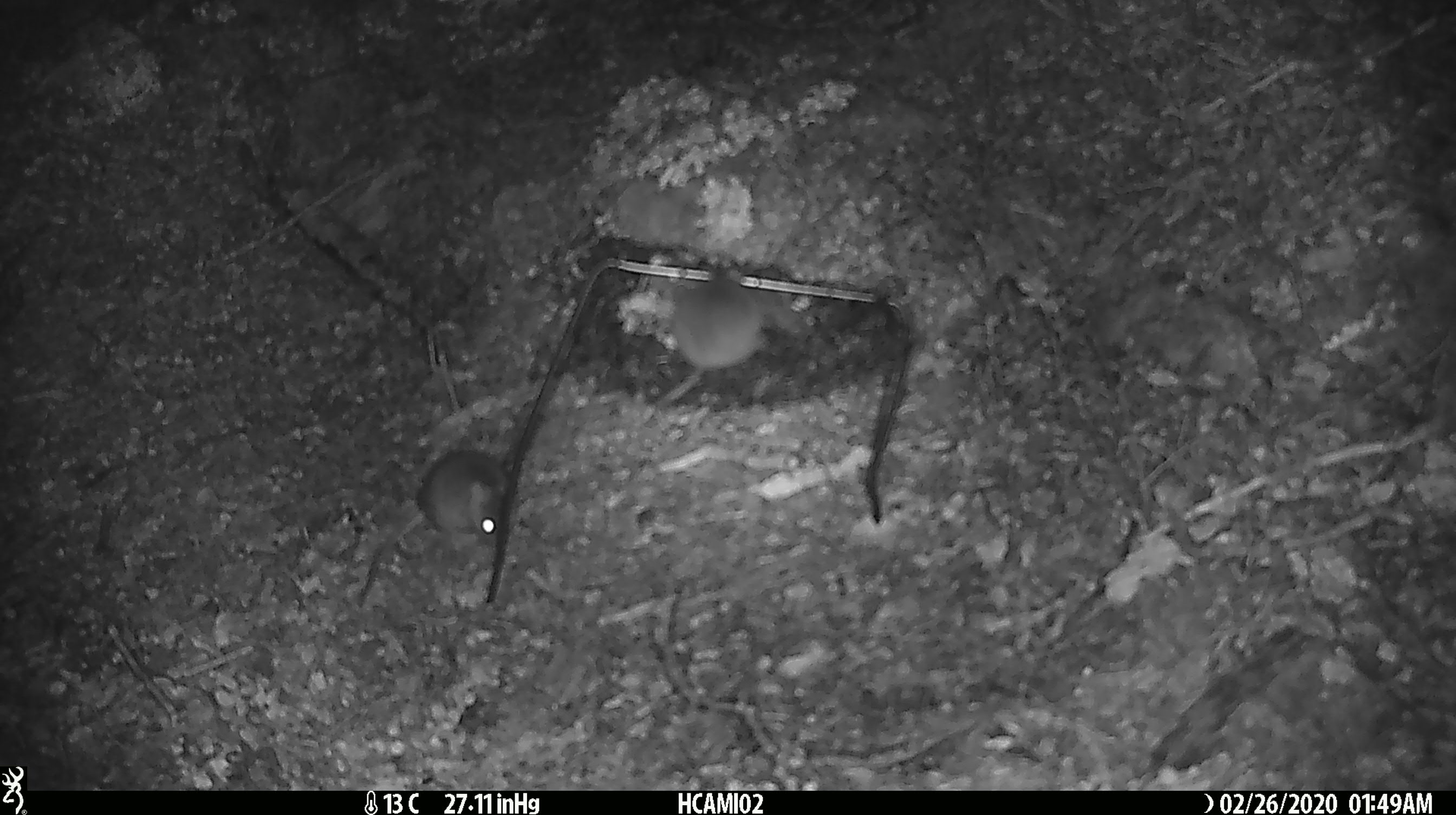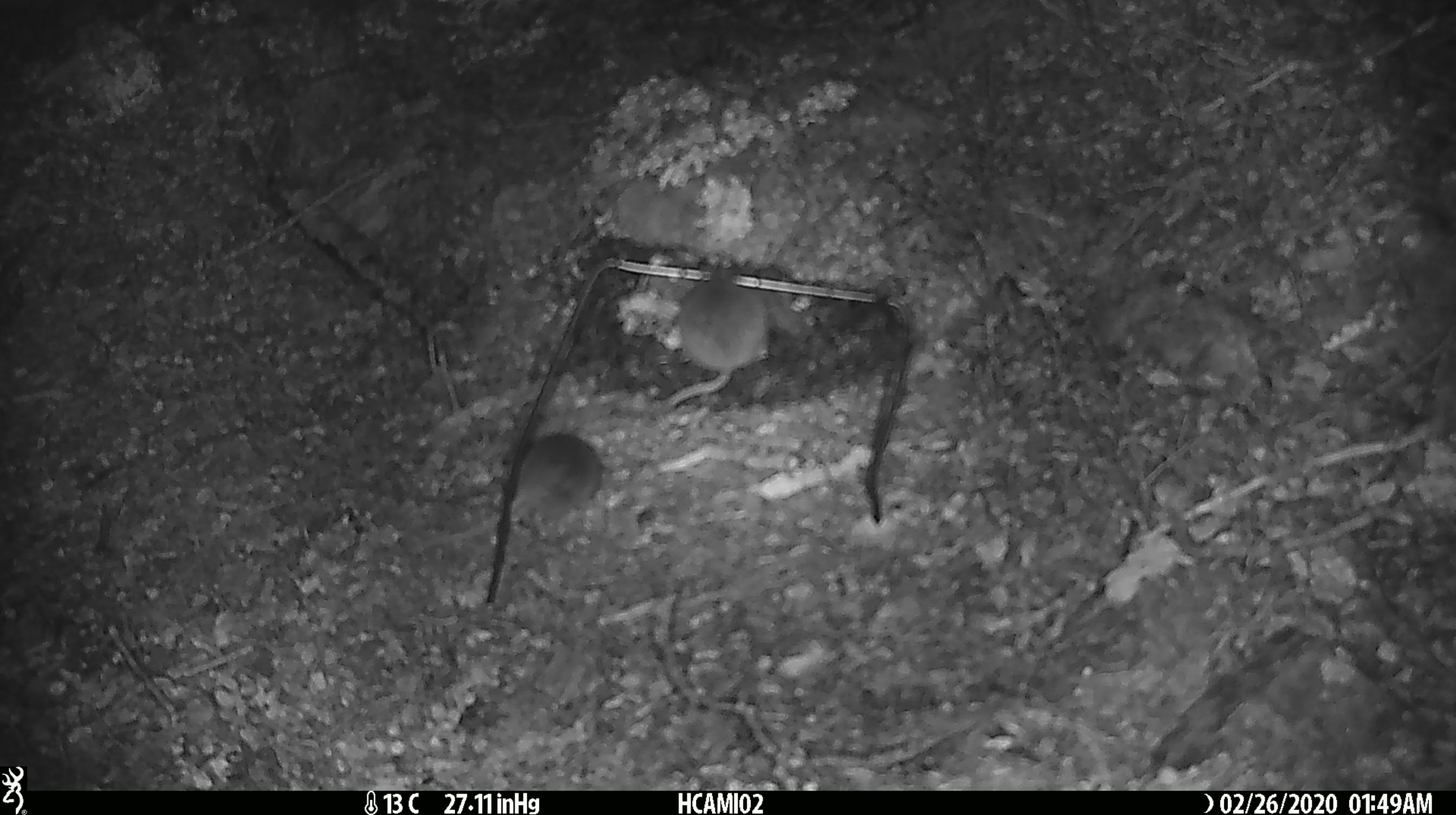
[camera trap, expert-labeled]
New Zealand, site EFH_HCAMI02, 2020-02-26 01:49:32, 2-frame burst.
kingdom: Animalia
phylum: Chordata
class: Mammalia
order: Rodentia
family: Muridae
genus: Mus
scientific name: Mus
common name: mouse